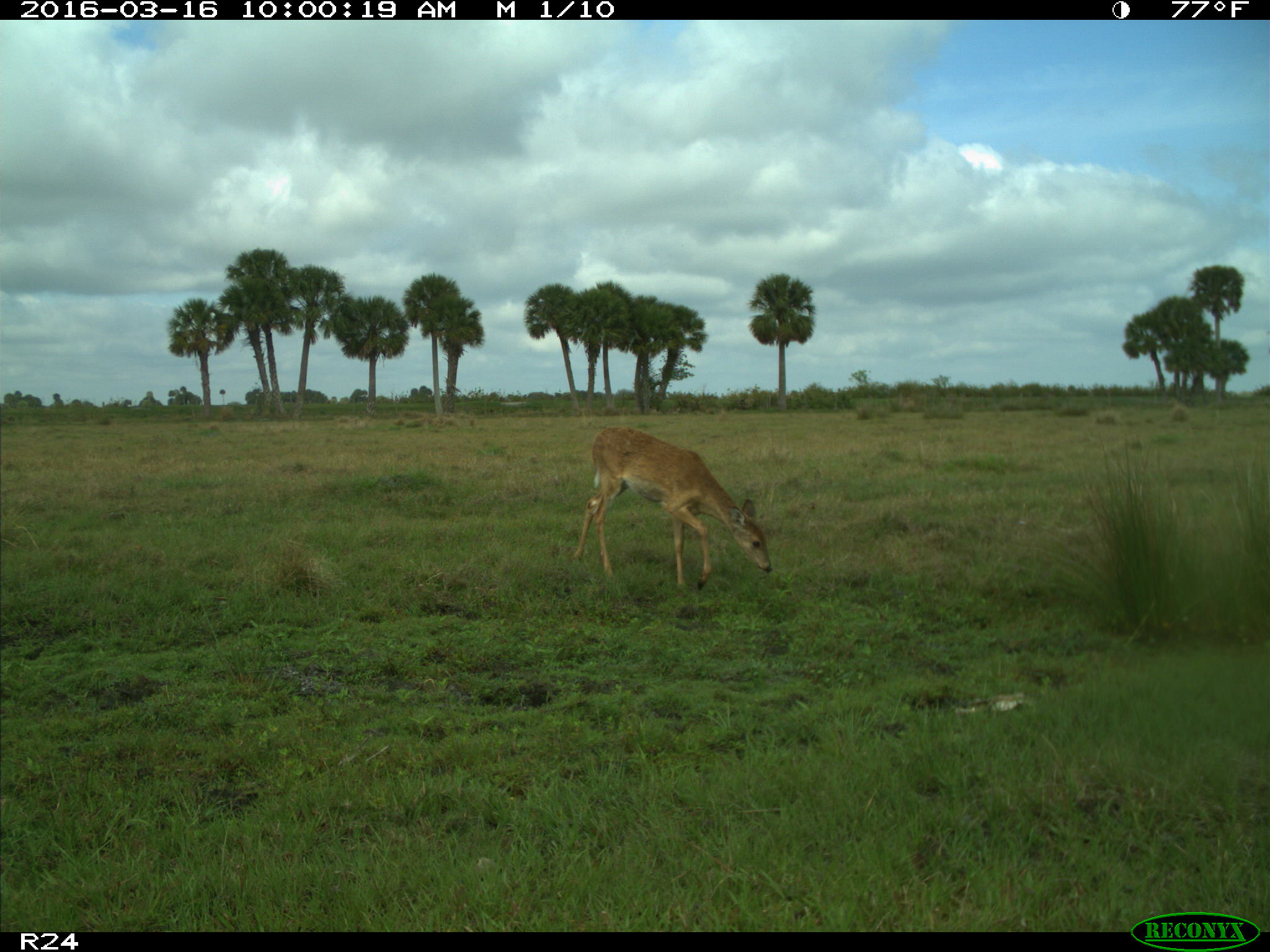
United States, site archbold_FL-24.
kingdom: Animalia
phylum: Chordata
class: Mammalia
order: Artiodactyla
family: Cervidae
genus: Odocoileus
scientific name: Odocoileus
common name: deer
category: unidentified deer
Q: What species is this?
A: Unidentified deer (deer) (Odocoileus).